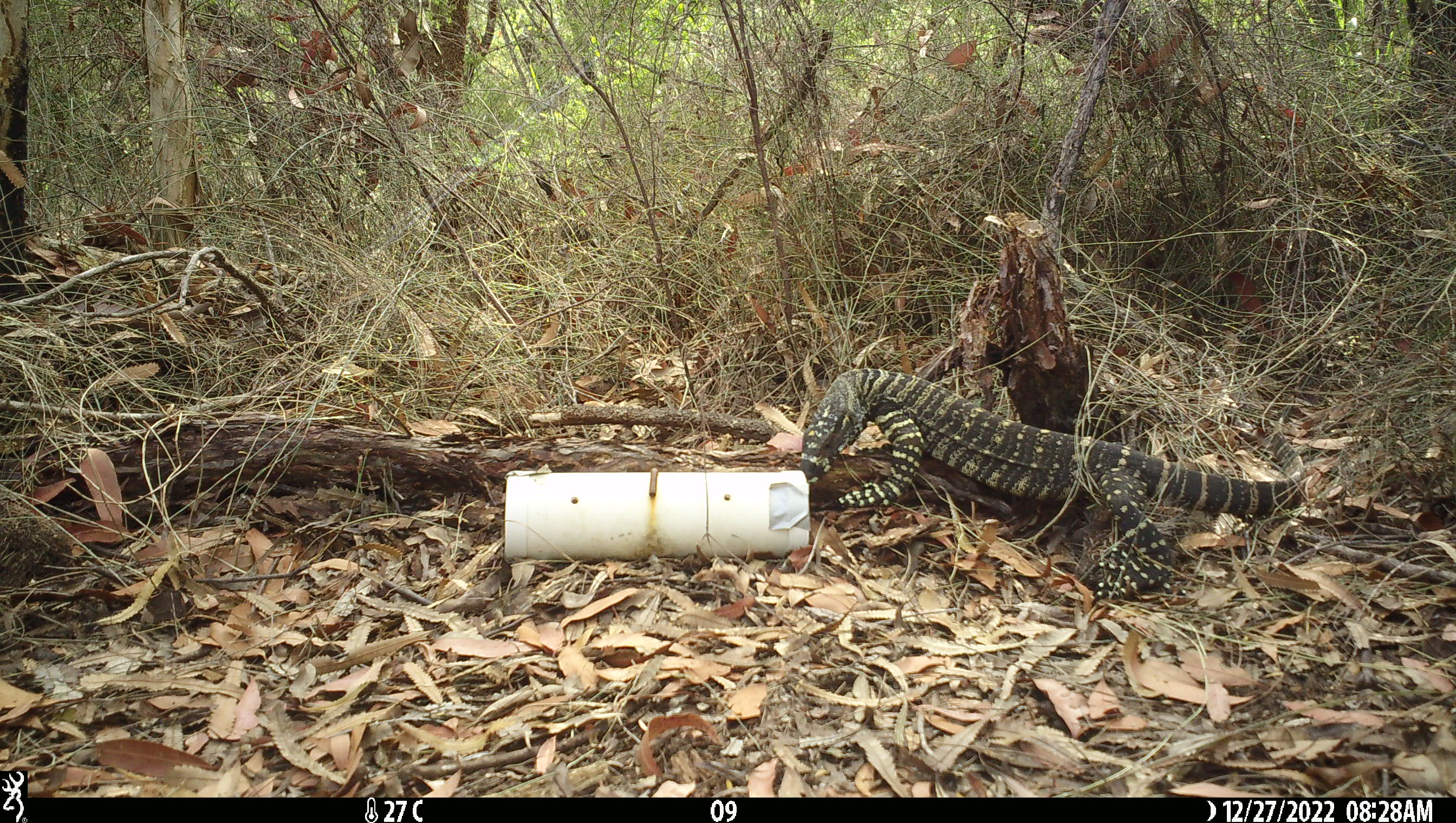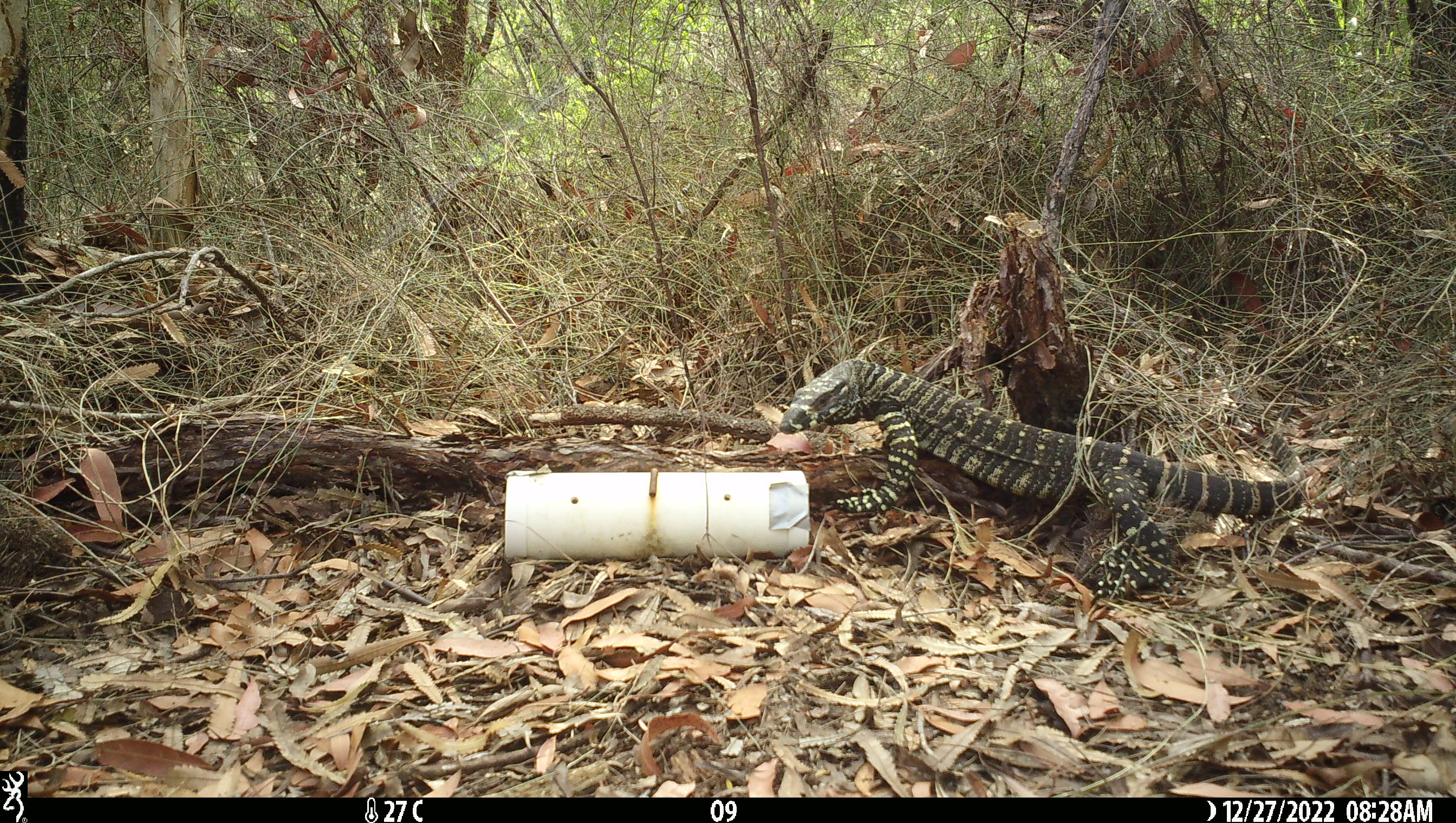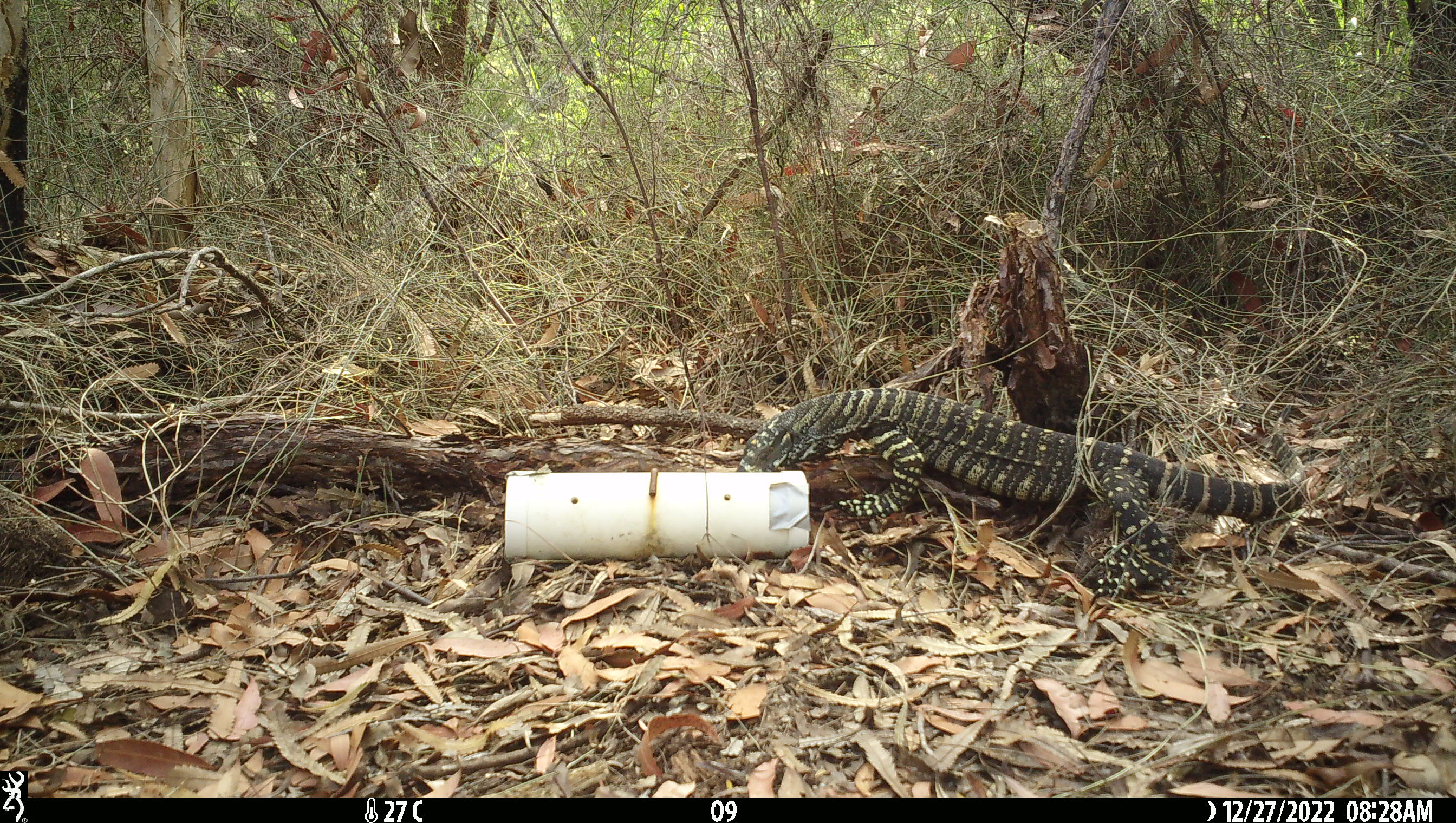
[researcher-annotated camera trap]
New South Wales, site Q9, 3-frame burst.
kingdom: Animalia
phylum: Chordata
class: Reptilia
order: Squamata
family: Varanidae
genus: Varanus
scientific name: Varanus varius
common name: lace monitor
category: goanna